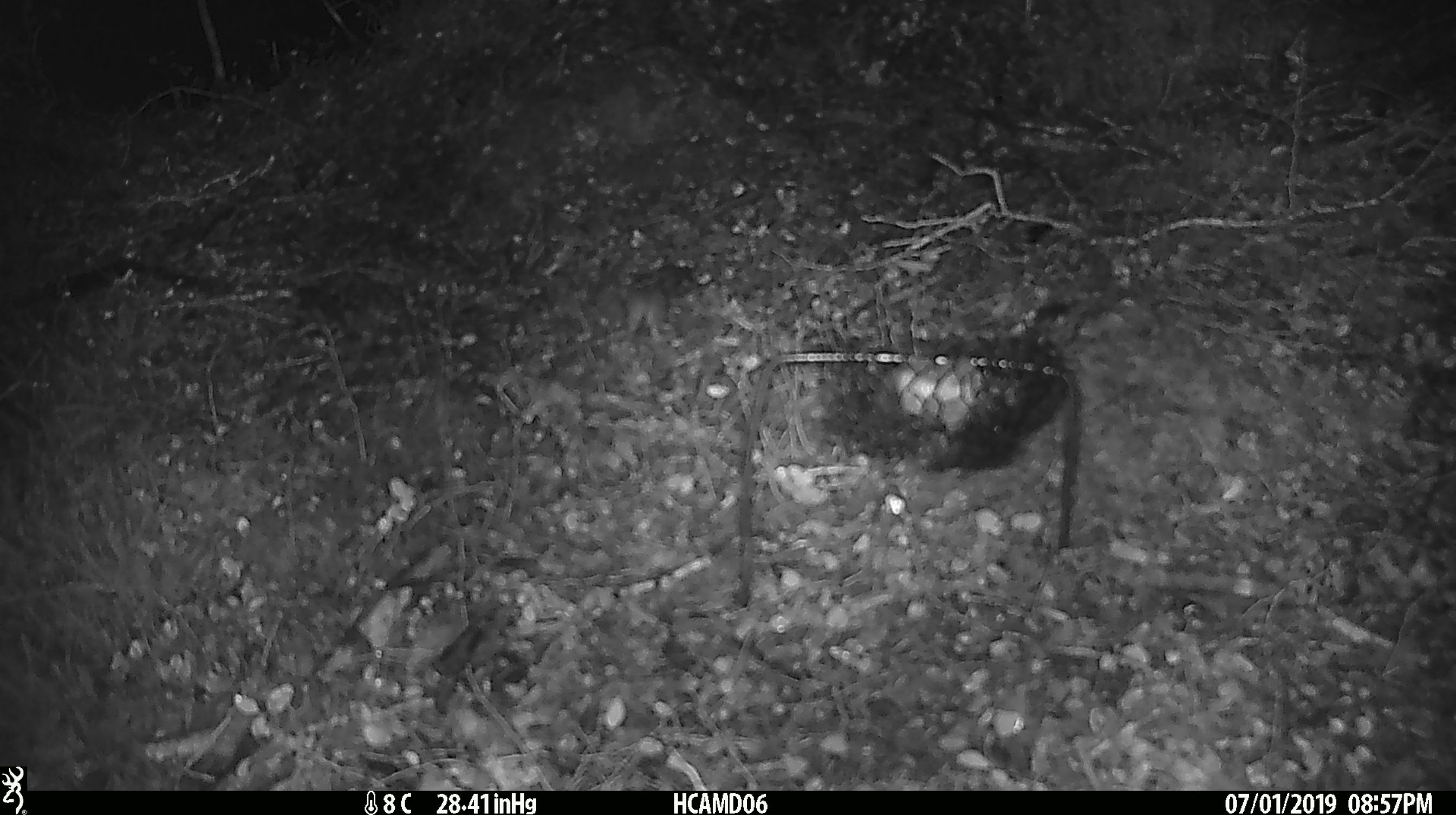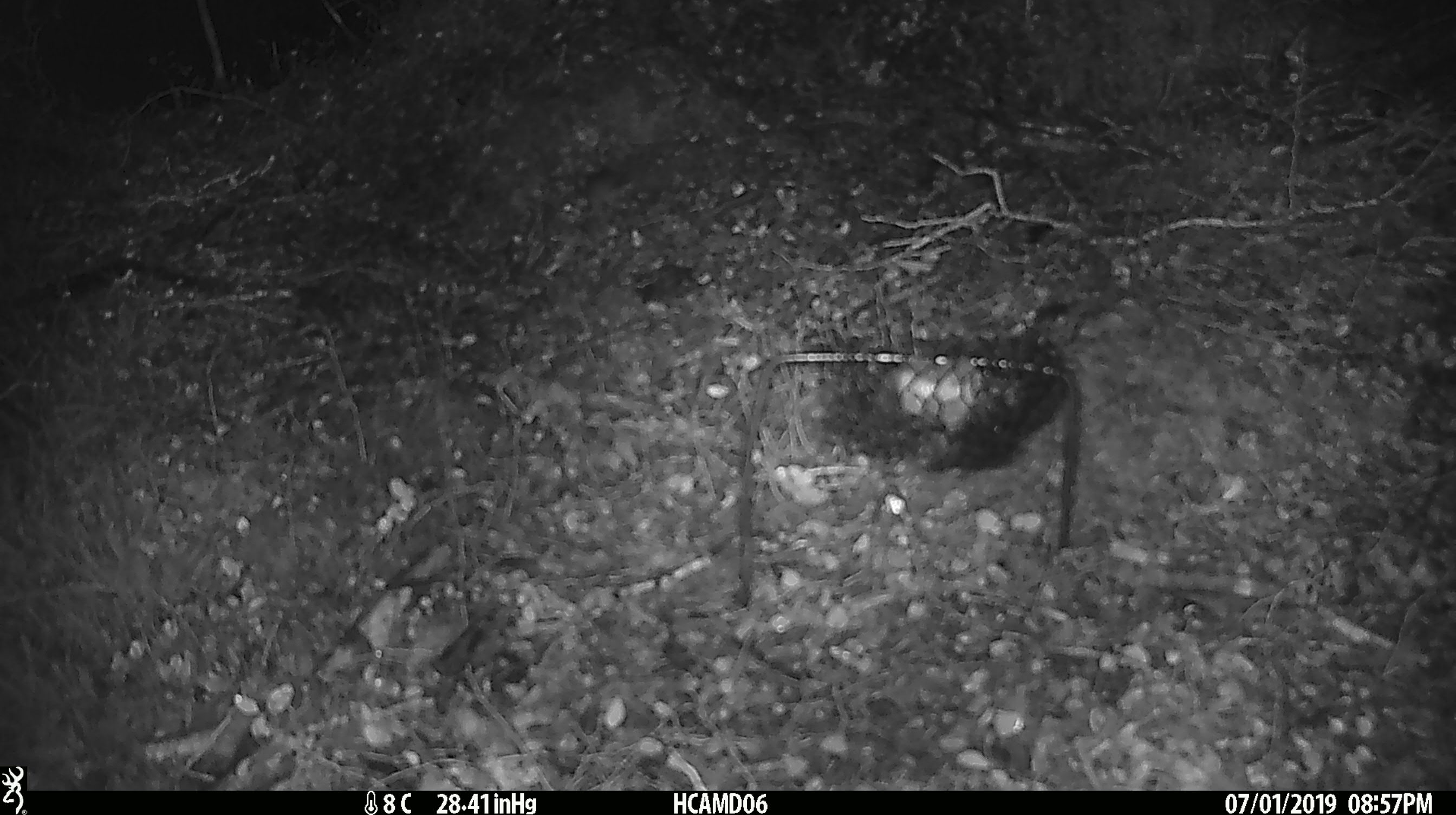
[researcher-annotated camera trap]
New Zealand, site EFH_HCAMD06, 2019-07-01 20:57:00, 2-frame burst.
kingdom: Animalia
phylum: Chordata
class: Mammalia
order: Rodentia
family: Muridae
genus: Mus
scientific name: Mus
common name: mouse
Mouse (Mus).